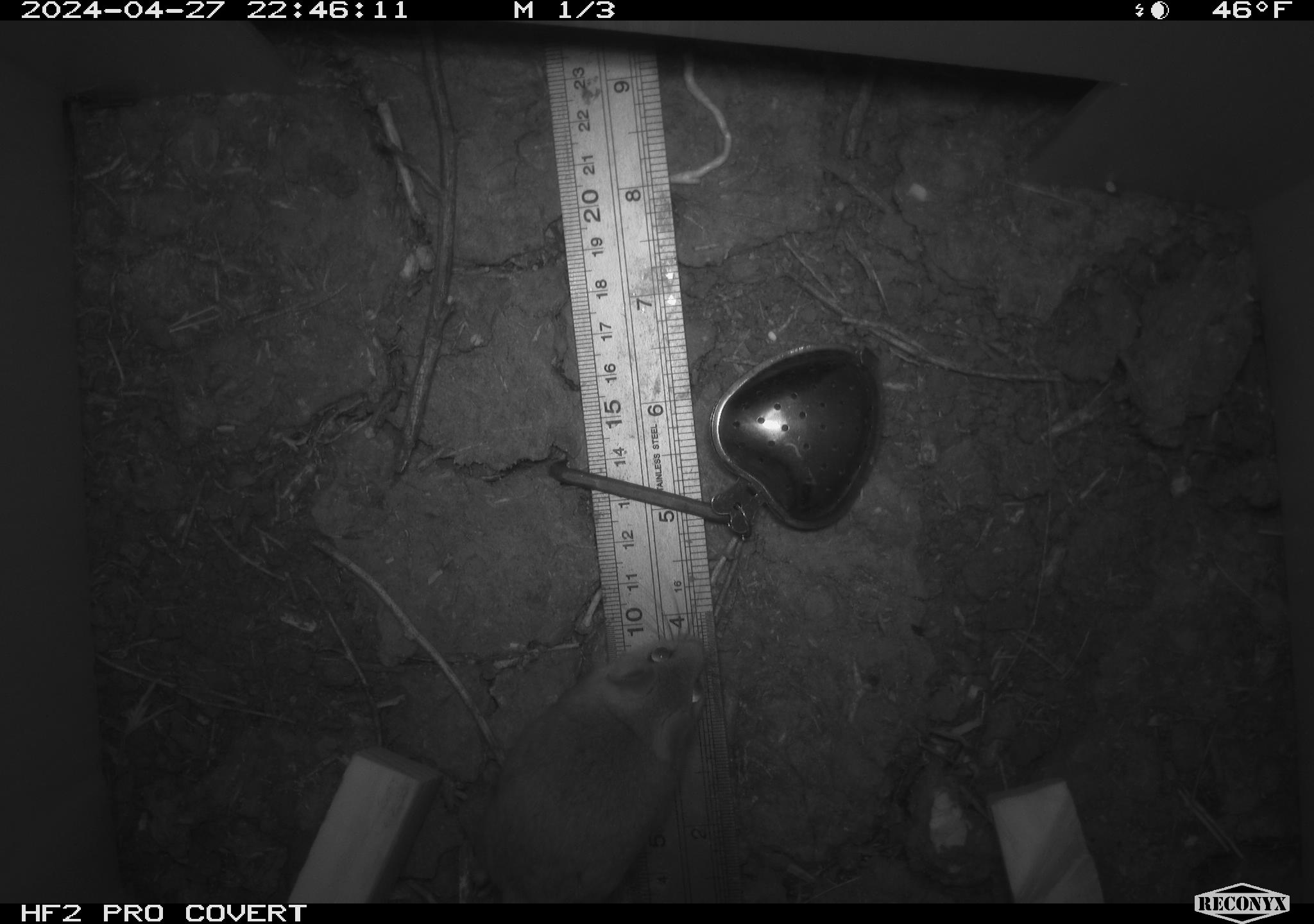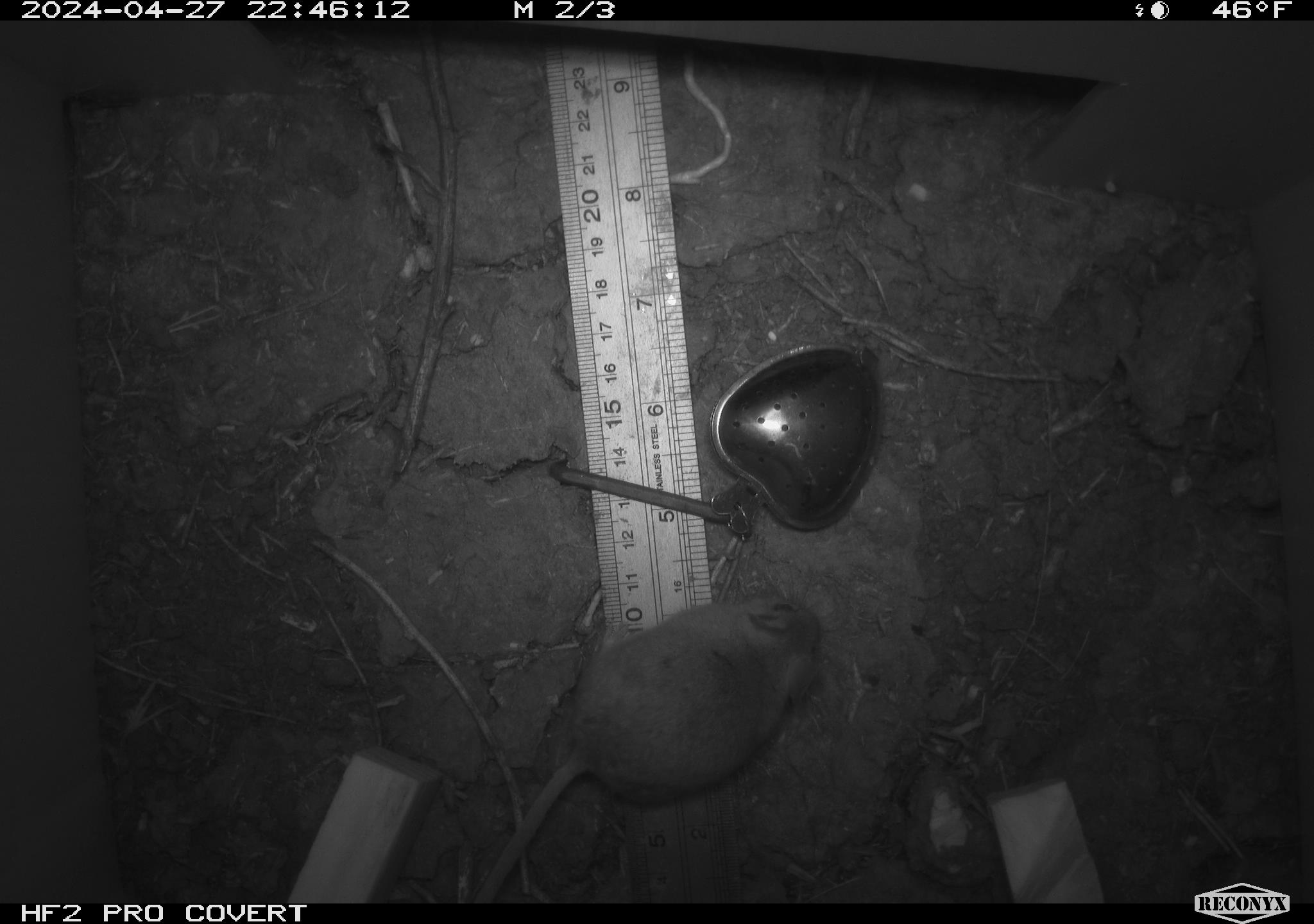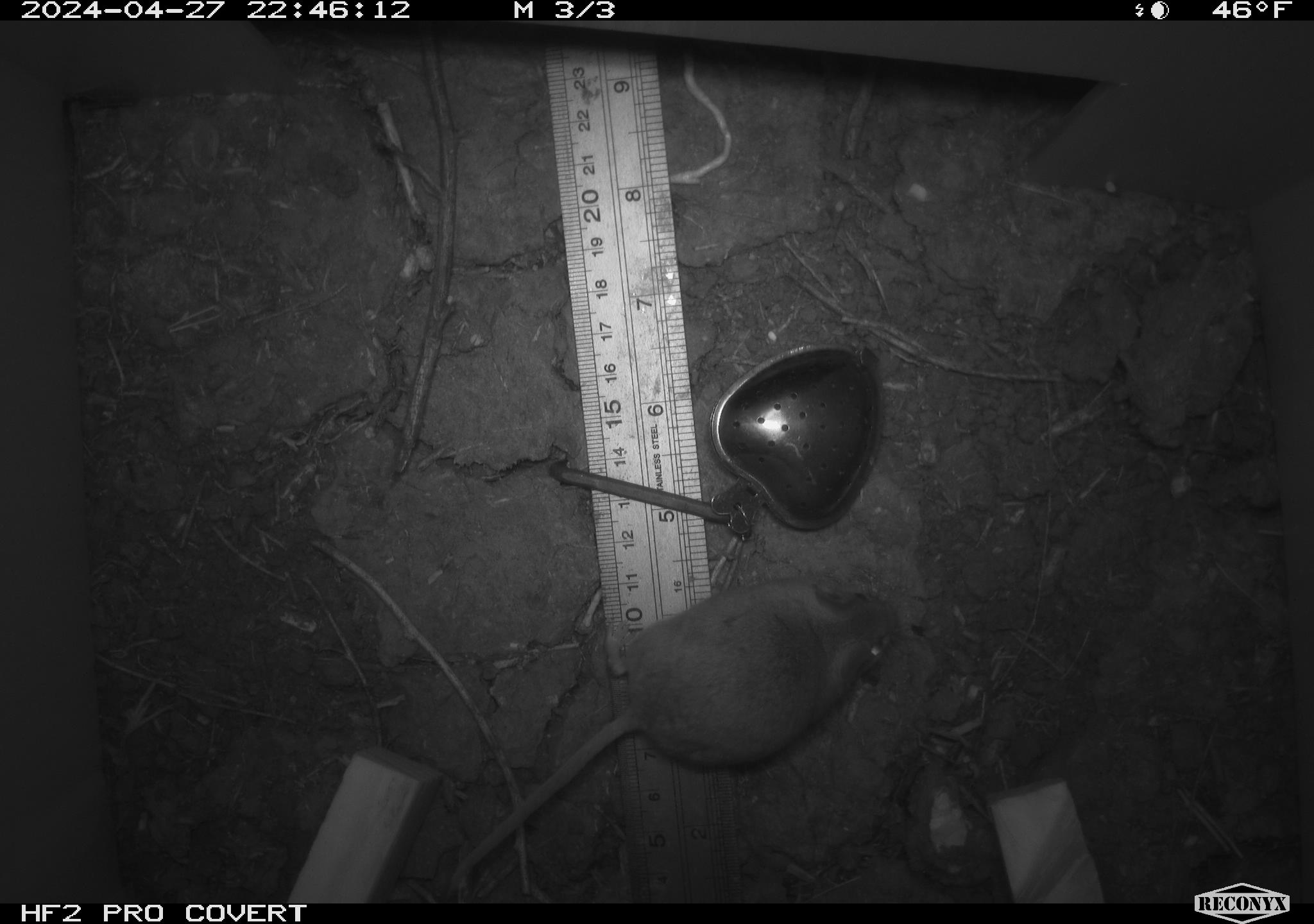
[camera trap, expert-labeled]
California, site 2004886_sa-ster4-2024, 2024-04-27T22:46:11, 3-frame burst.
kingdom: Animalia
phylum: Chordata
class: Mammalia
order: Rodentia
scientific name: Rodentia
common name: mouse species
Mouse species (Rodentia).